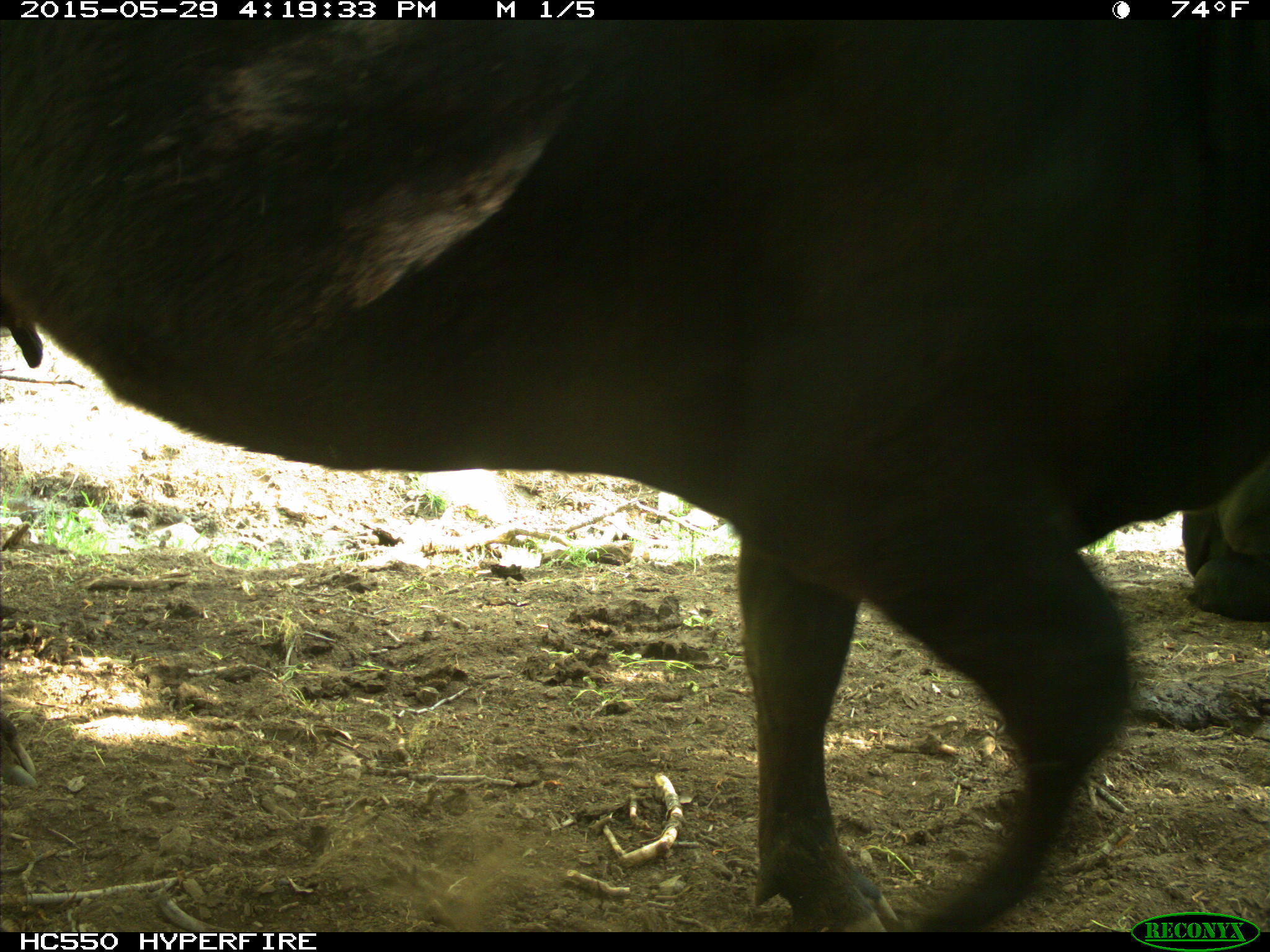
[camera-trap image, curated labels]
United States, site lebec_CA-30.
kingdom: Animalia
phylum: Chordata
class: Mammalia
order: Artiodactyla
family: Bovidae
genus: Bos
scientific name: Bos taurus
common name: domestic cow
Bos taurus (domestic cow).